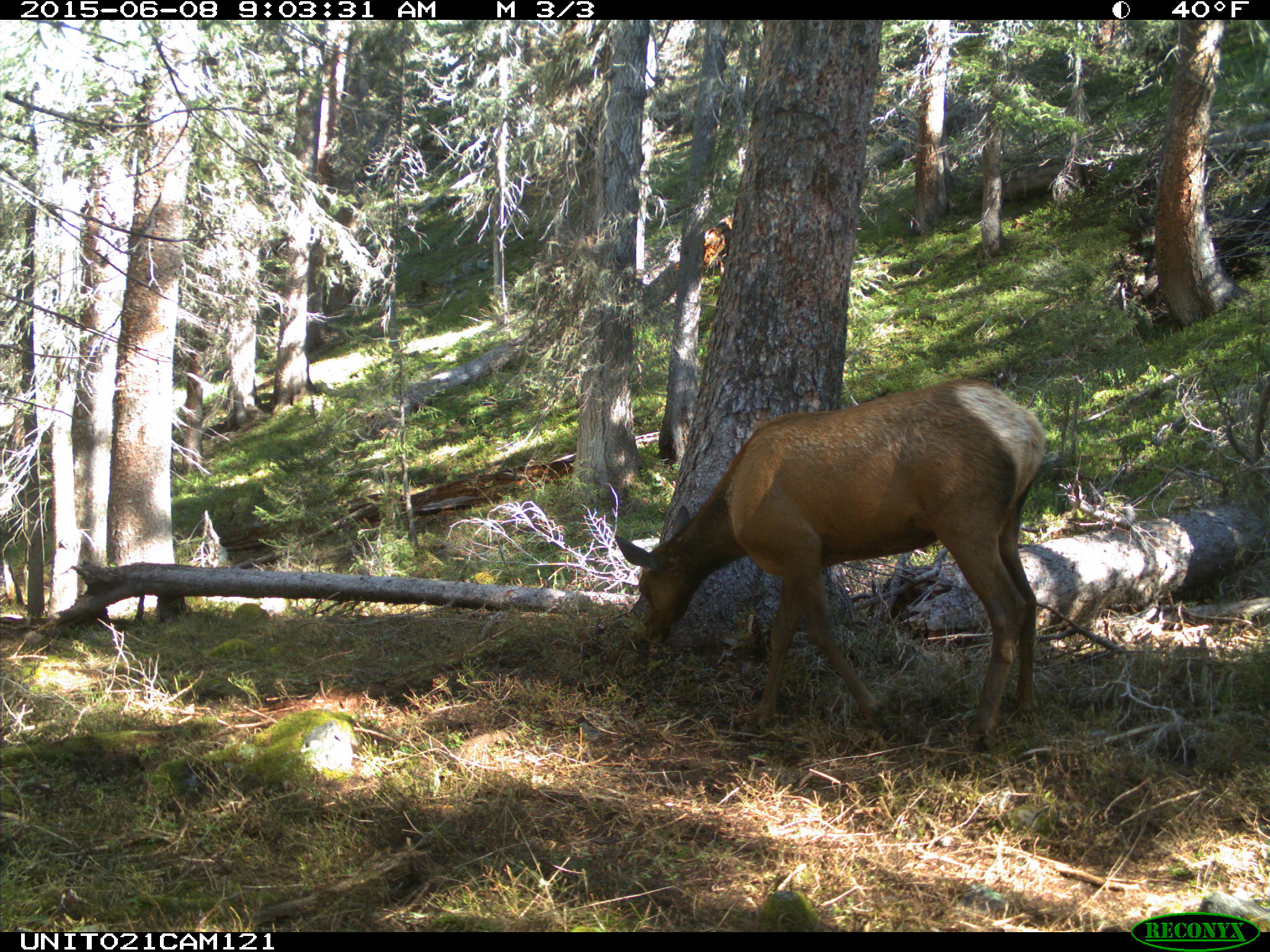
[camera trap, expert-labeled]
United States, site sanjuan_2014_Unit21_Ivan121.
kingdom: Animalia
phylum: Chordata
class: Mammalia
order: Artiodactyla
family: Cervidae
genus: Cervus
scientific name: Cervus elaphus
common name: red deer